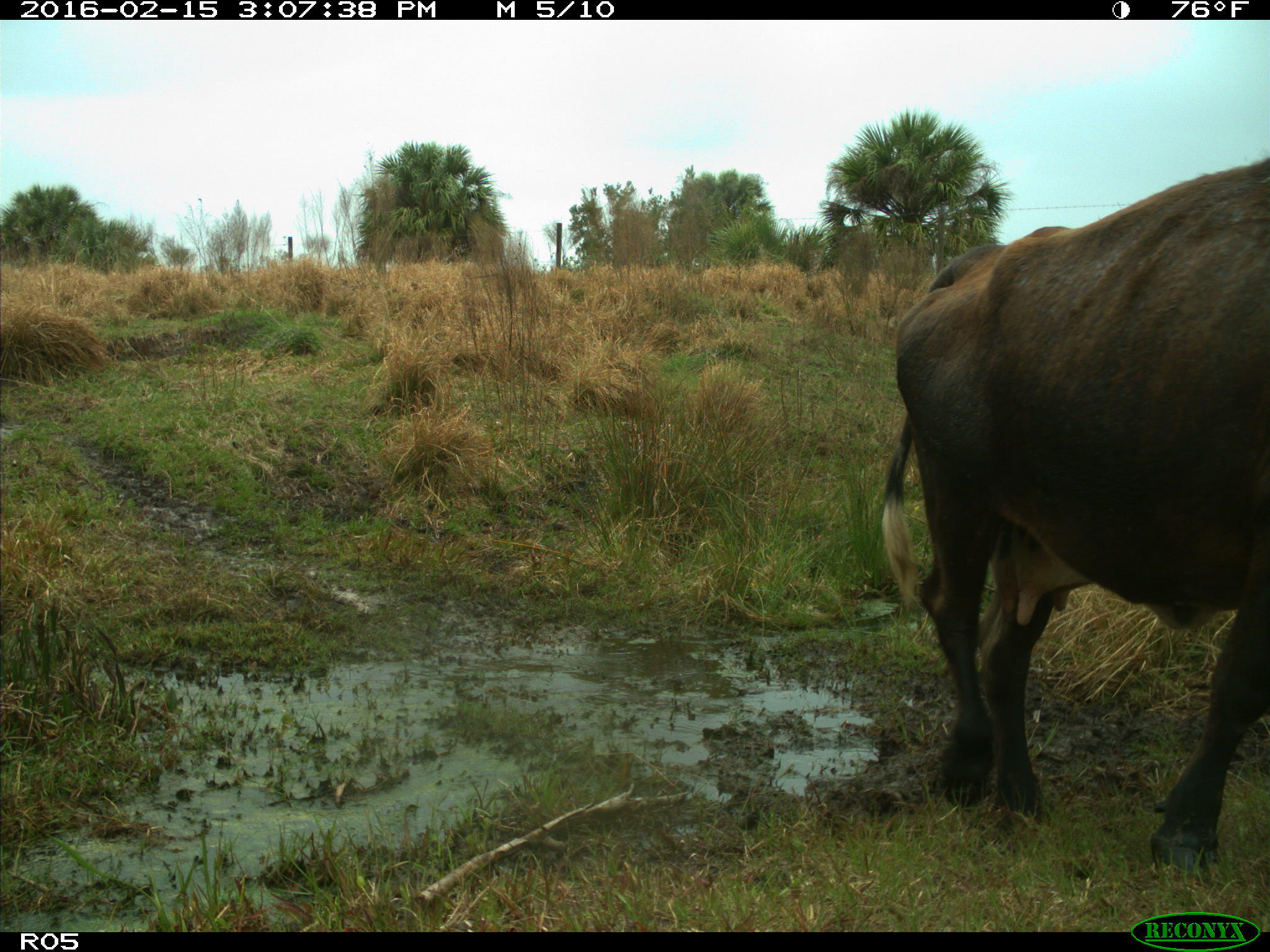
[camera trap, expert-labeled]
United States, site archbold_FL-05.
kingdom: Animalia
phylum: Chordata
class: Mammalia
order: Artiodactyla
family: Bovidae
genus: Bos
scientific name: Bos taurus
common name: domestic cow